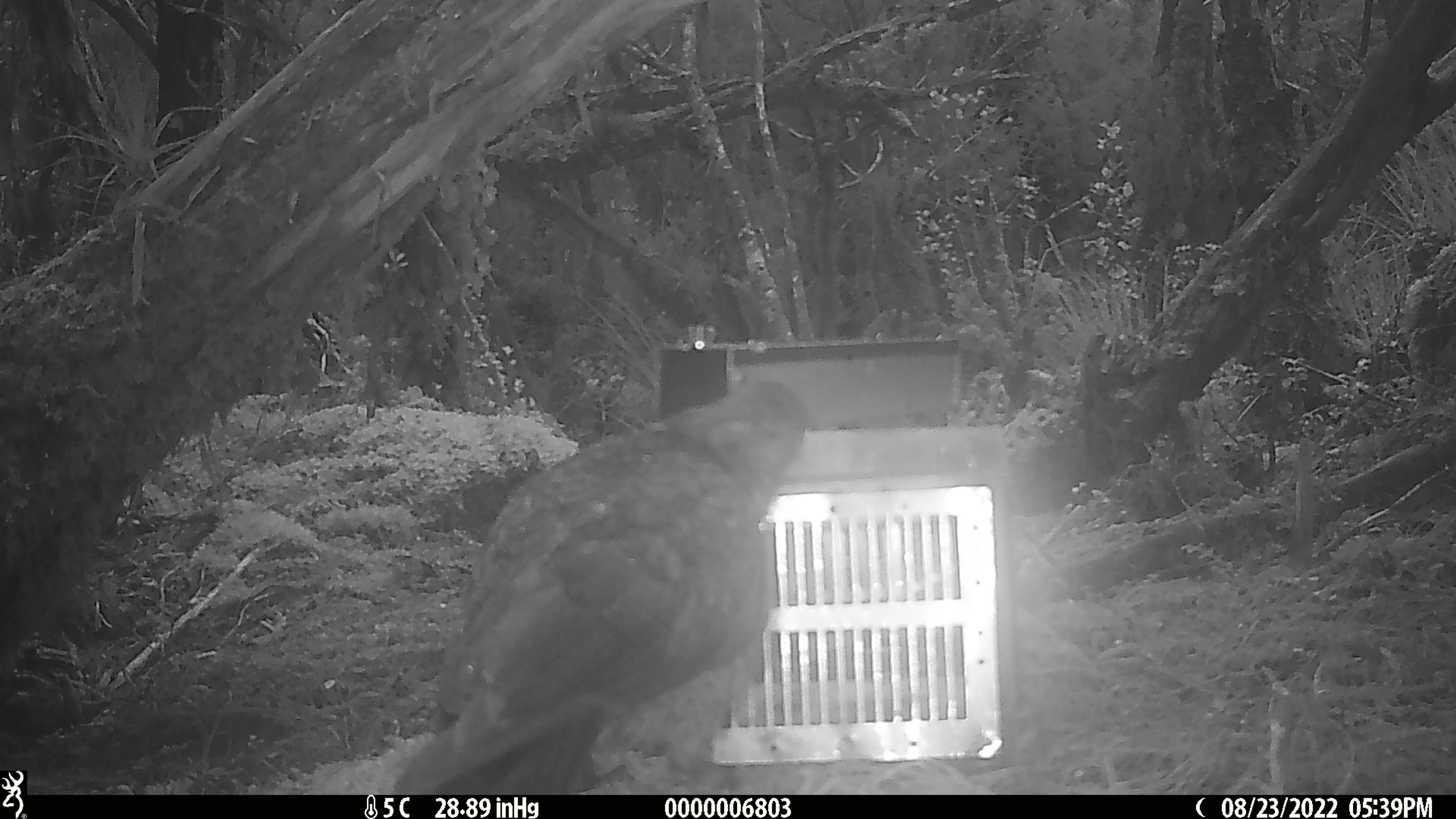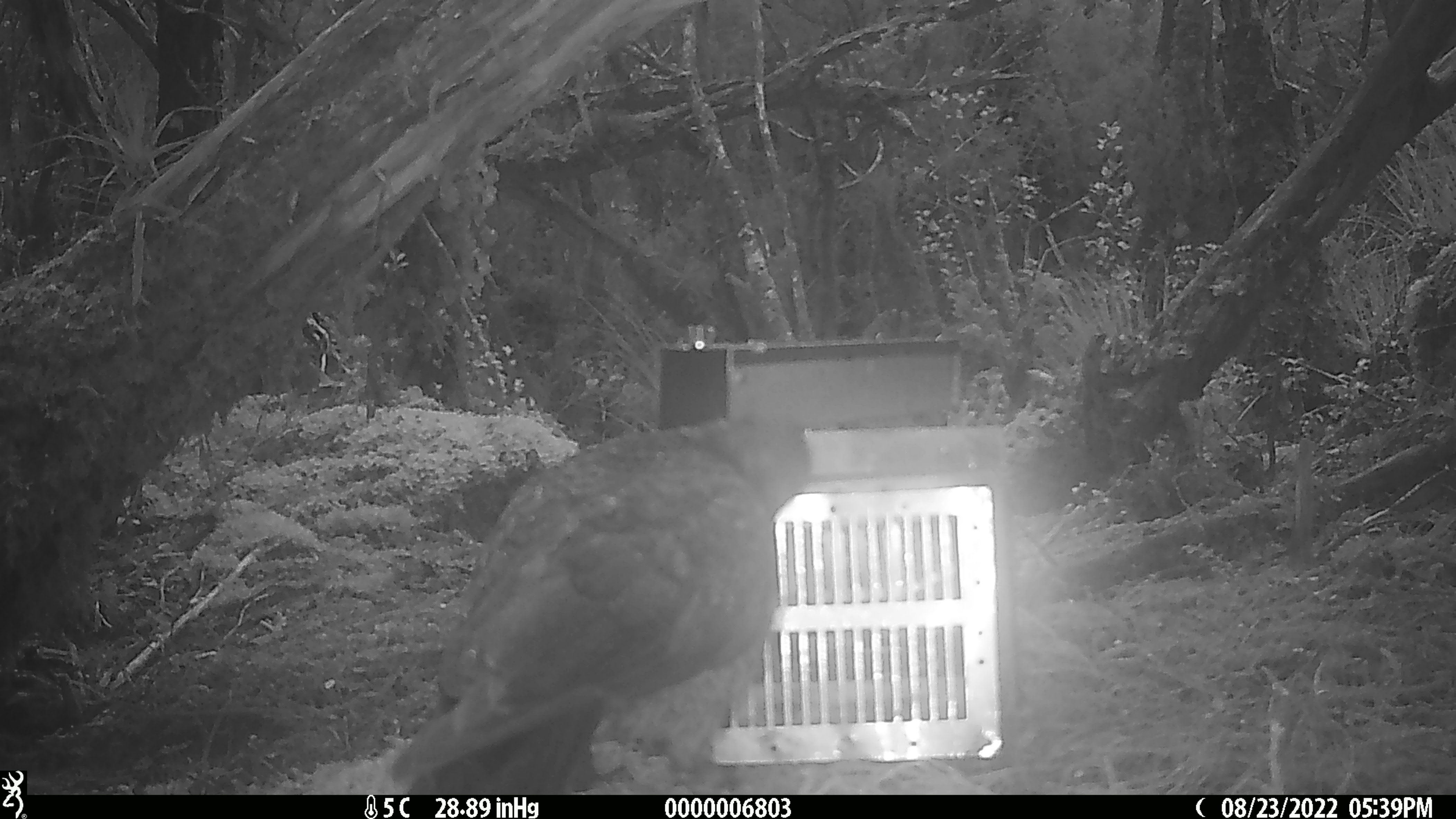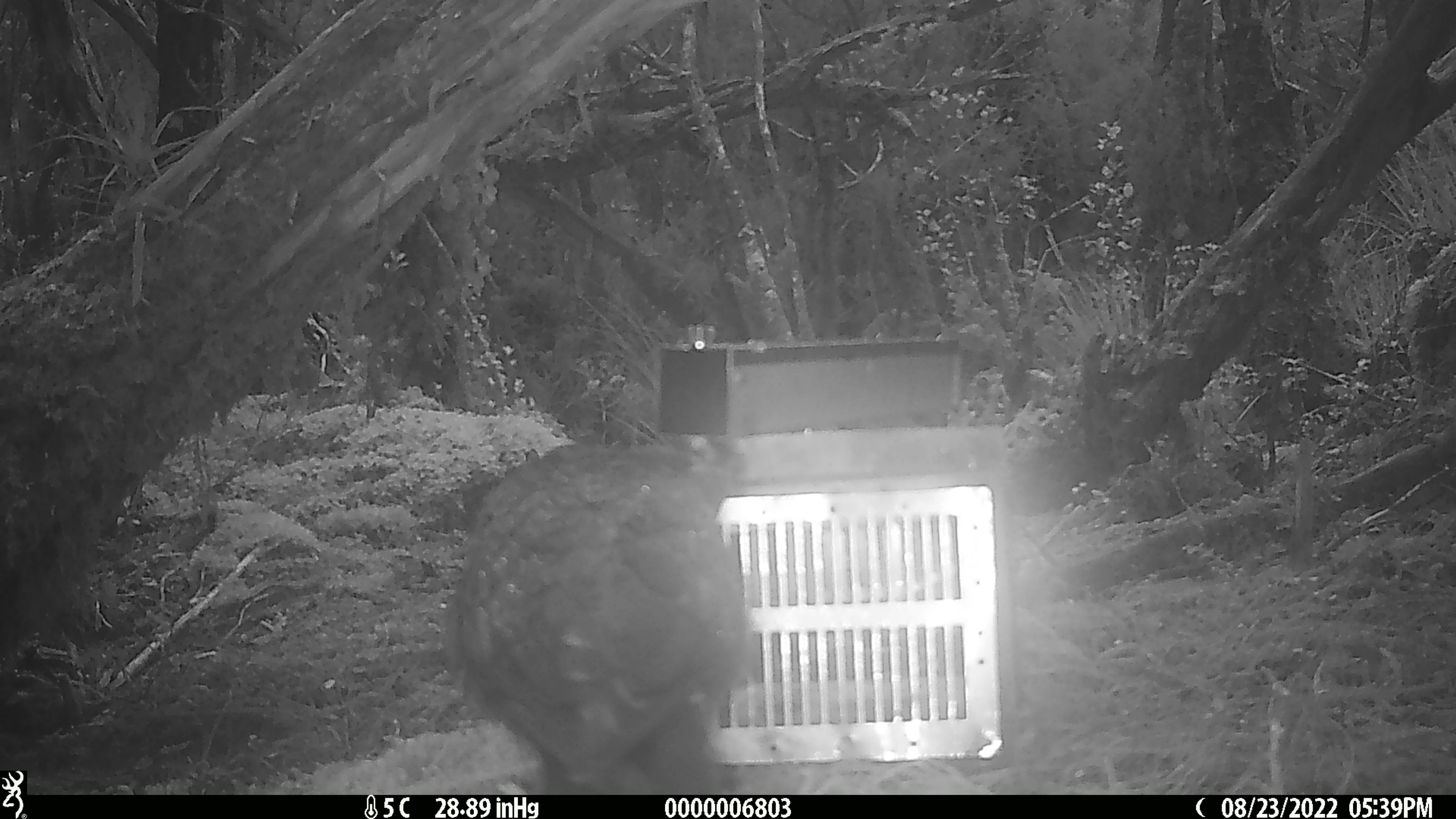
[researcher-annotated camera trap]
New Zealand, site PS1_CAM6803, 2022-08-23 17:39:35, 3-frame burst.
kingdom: Animalia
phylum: Chordata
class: Aves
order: Psittaciformes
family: Strigopidae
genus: Nestor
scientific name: Nestor notabilis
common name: kea